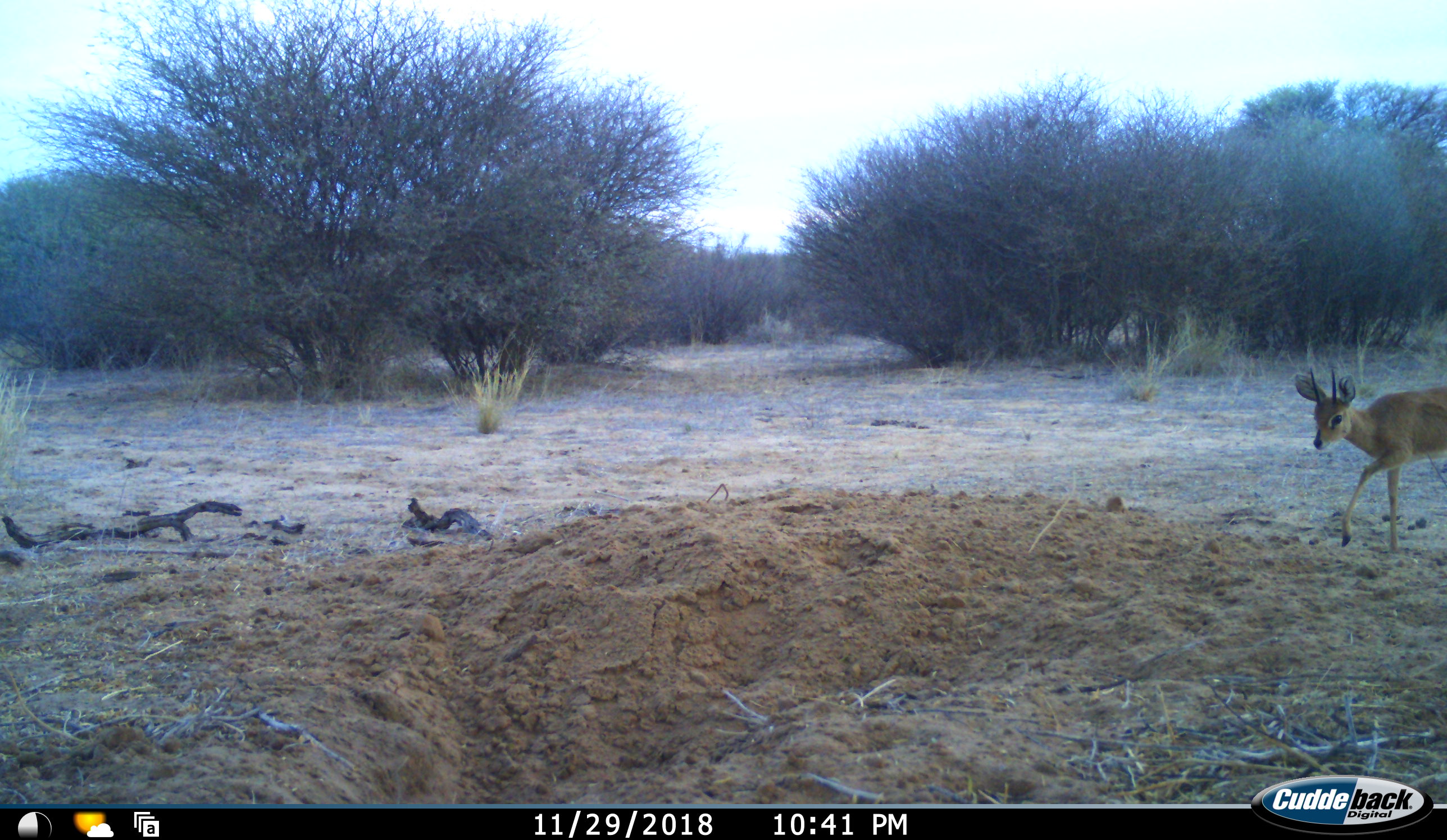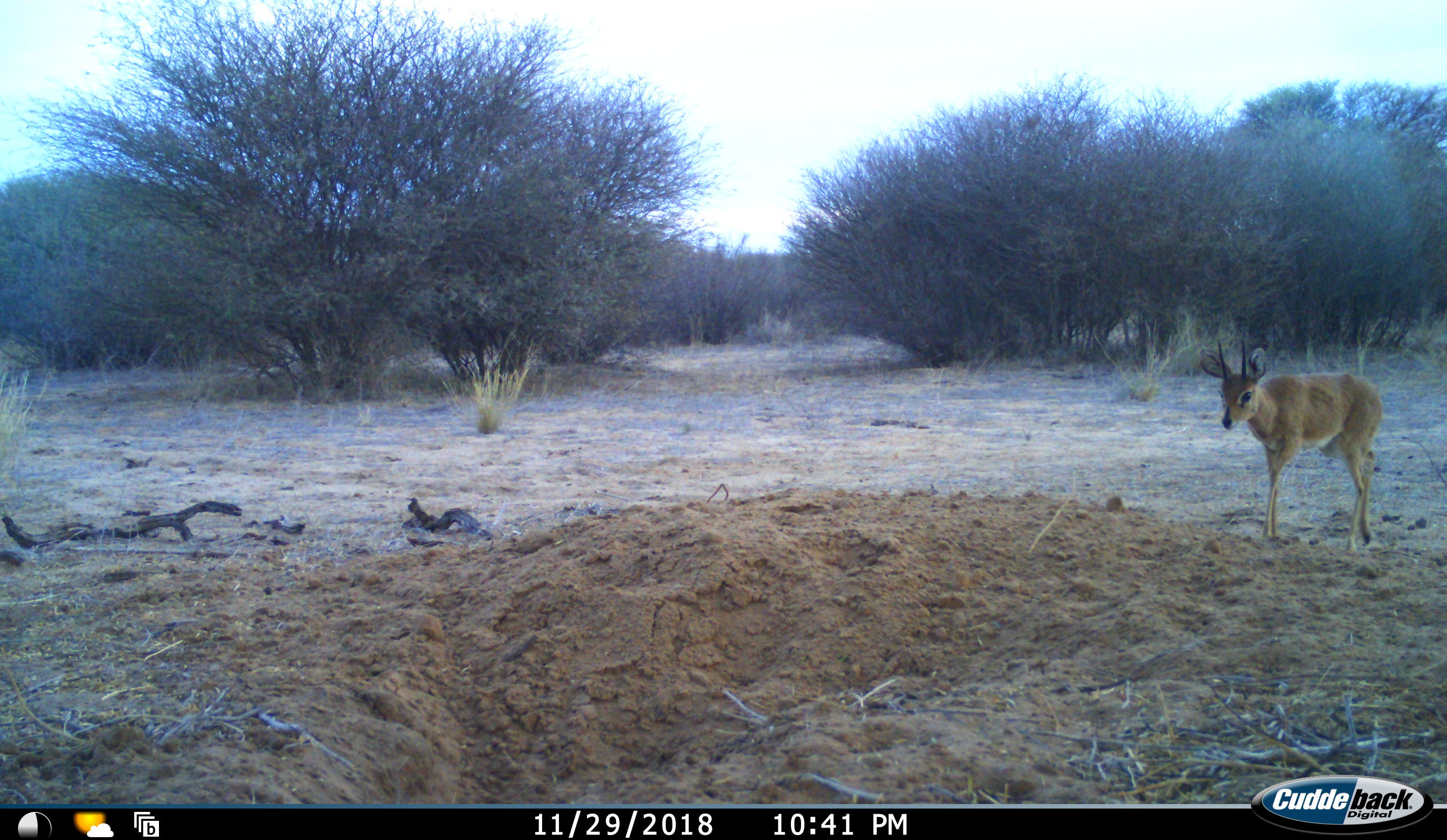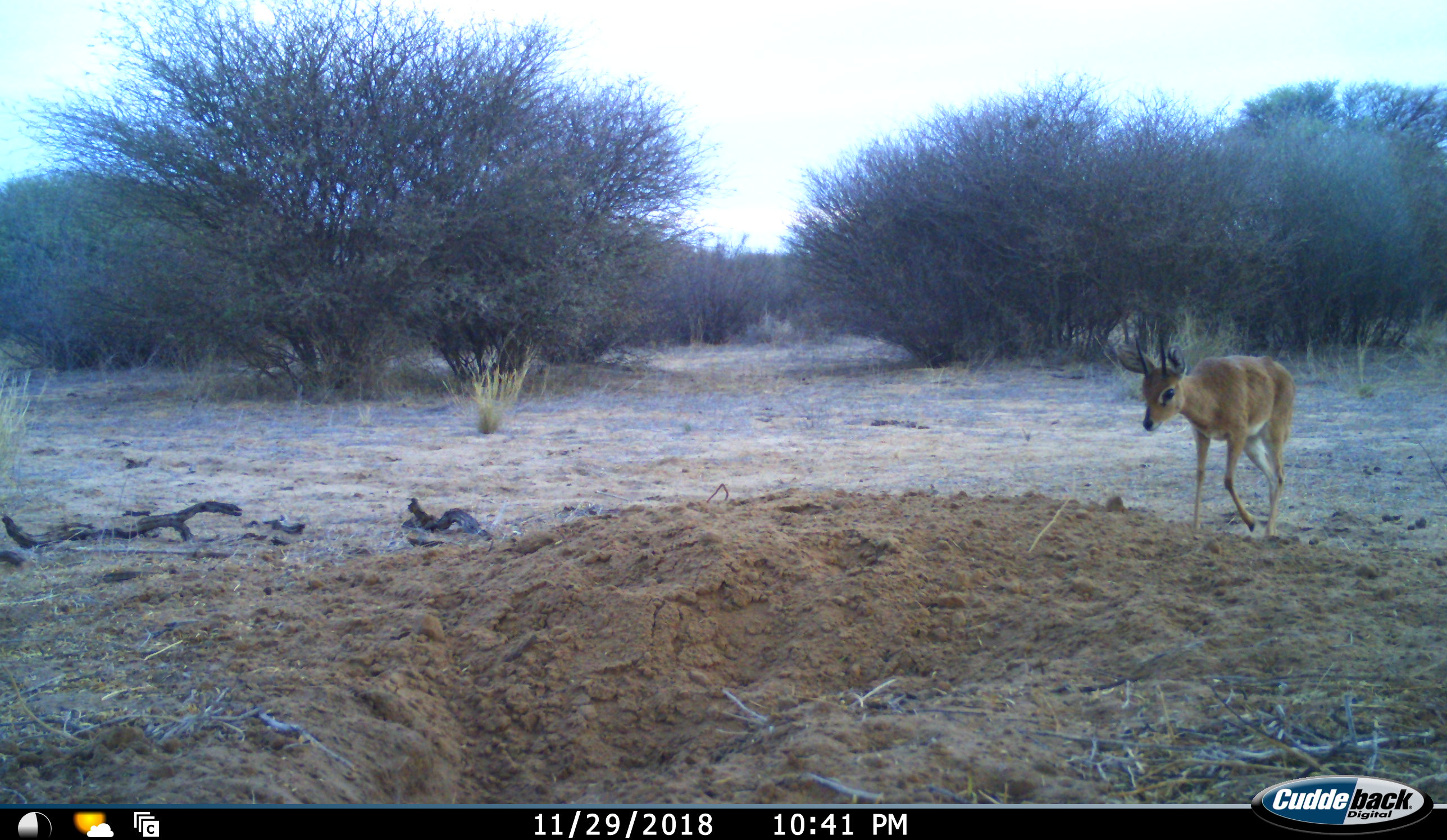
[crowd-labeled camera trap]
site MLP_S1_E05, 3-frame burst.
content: unidentified animal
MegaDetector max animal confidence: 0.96